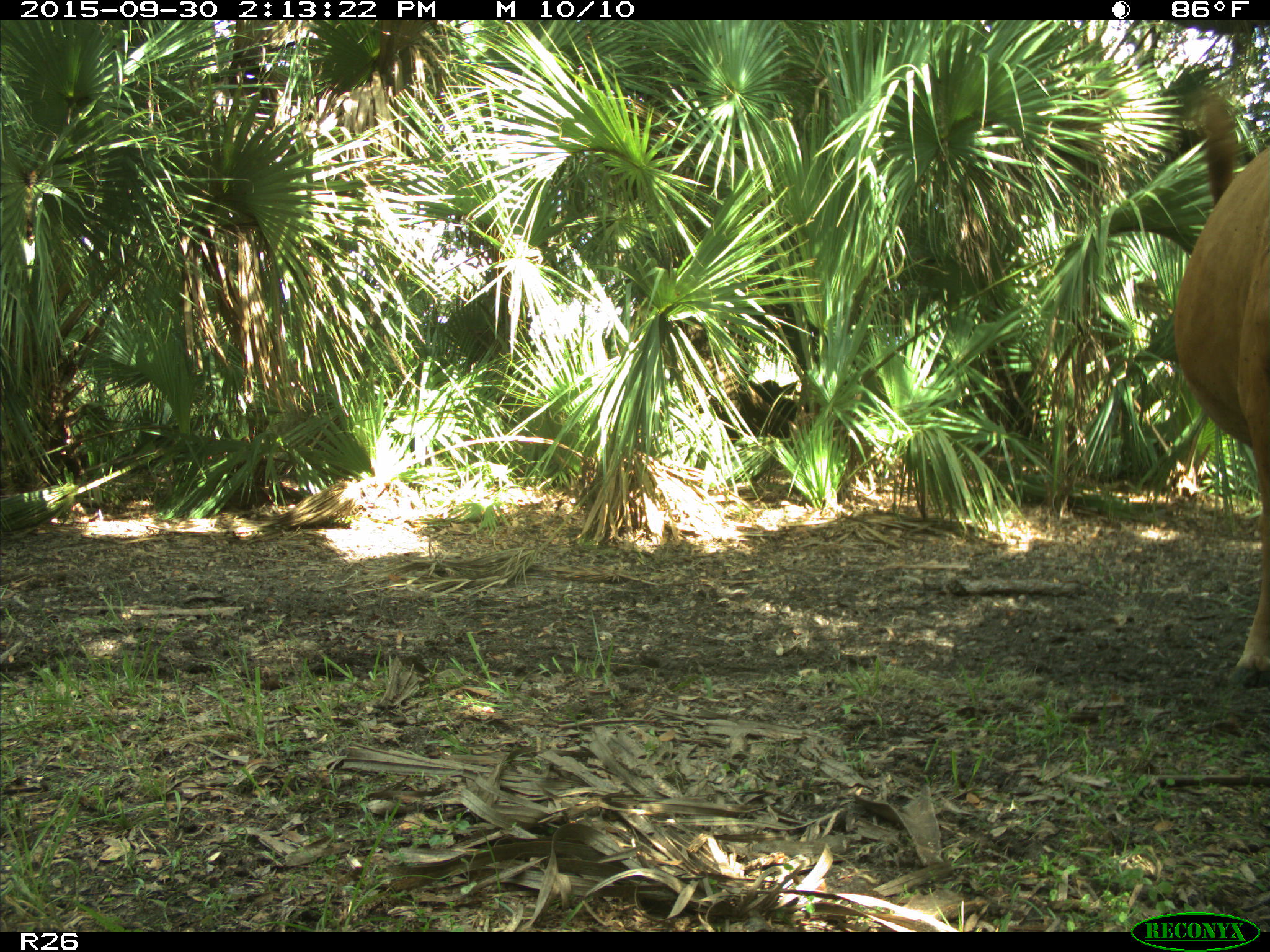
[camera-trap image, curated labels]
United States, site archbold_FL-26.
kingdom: Animalia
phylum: Chordata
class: Mammalia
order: Artiodactyla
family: Bovidae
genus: Bos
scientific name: Bos taurus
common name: domestic cow